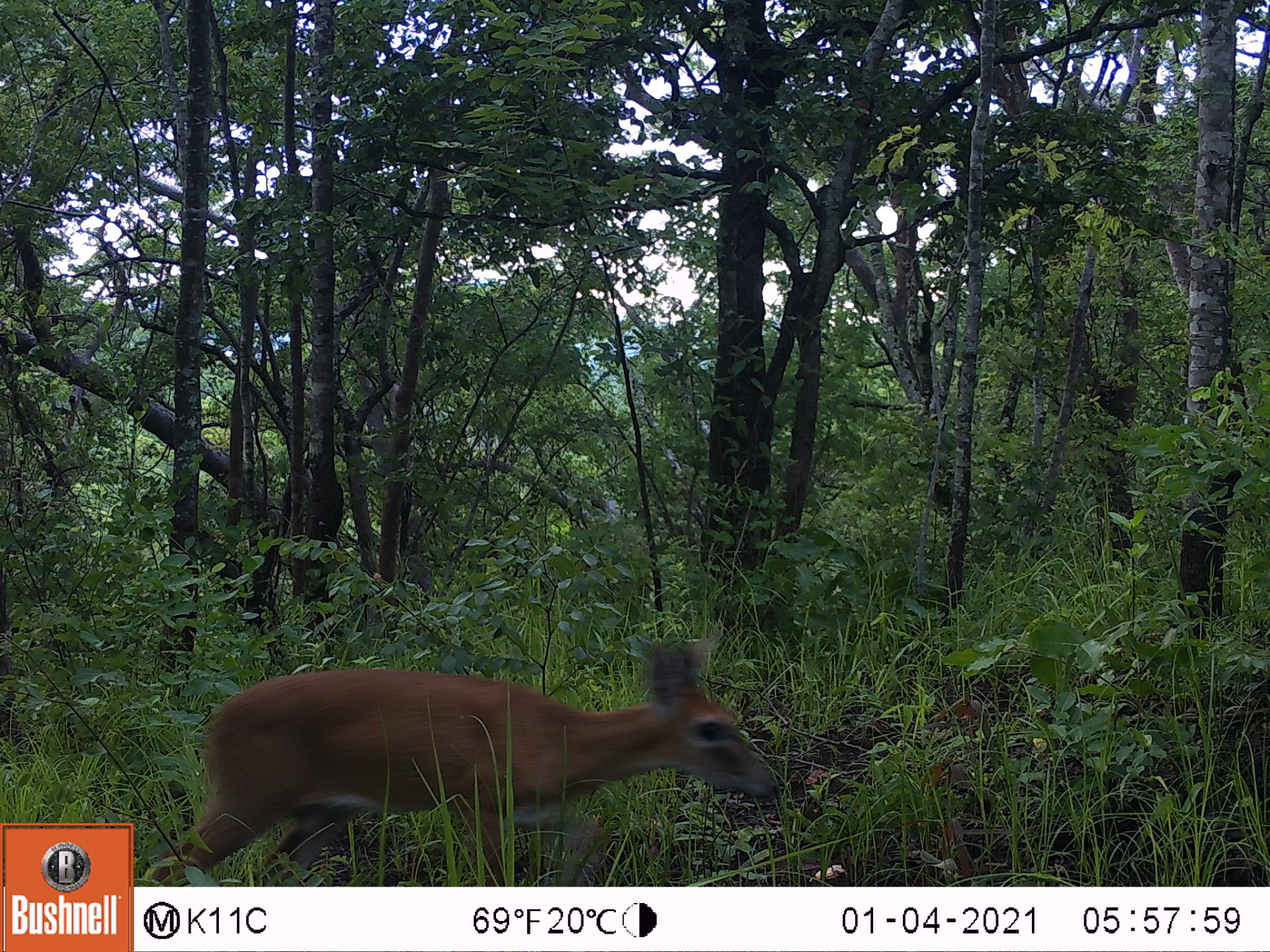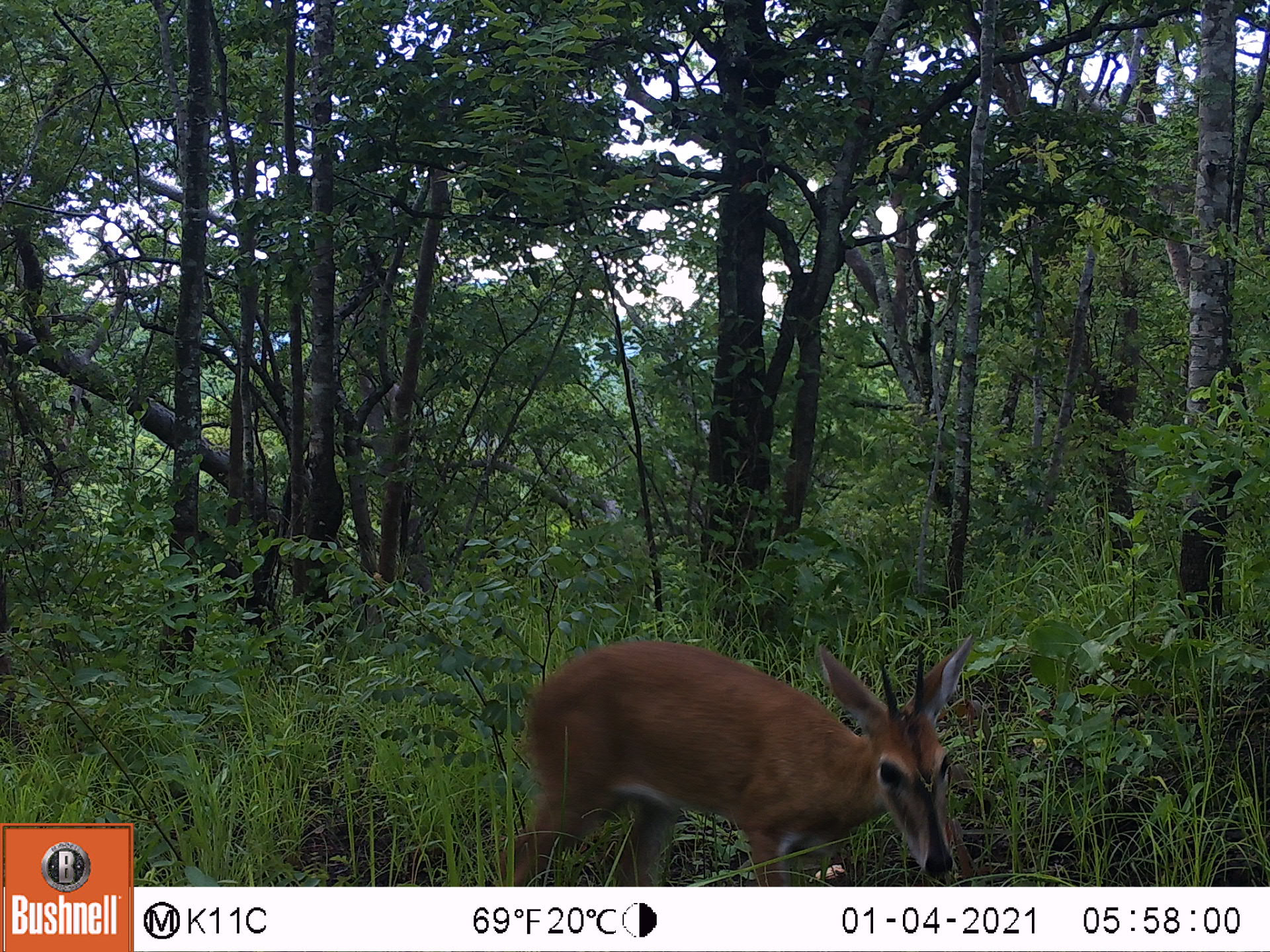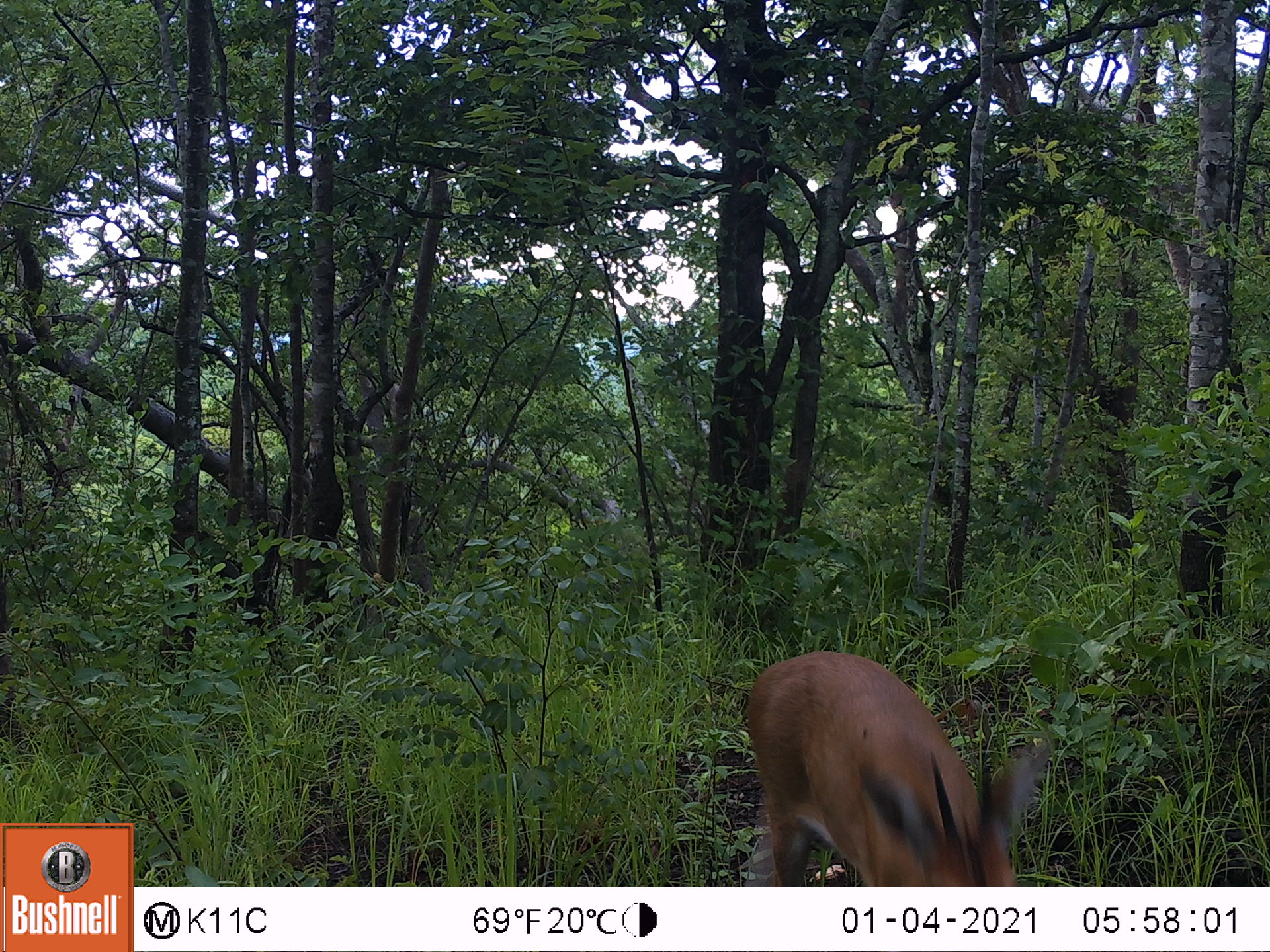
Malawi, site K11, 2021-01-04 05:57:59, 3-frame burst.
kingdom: Animalia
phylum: Chordata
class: Mammalia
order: Artiodactyla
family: Bovidae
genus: Sylvicapra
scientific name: Sylvicapra grimmia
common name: common duiker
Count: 1.